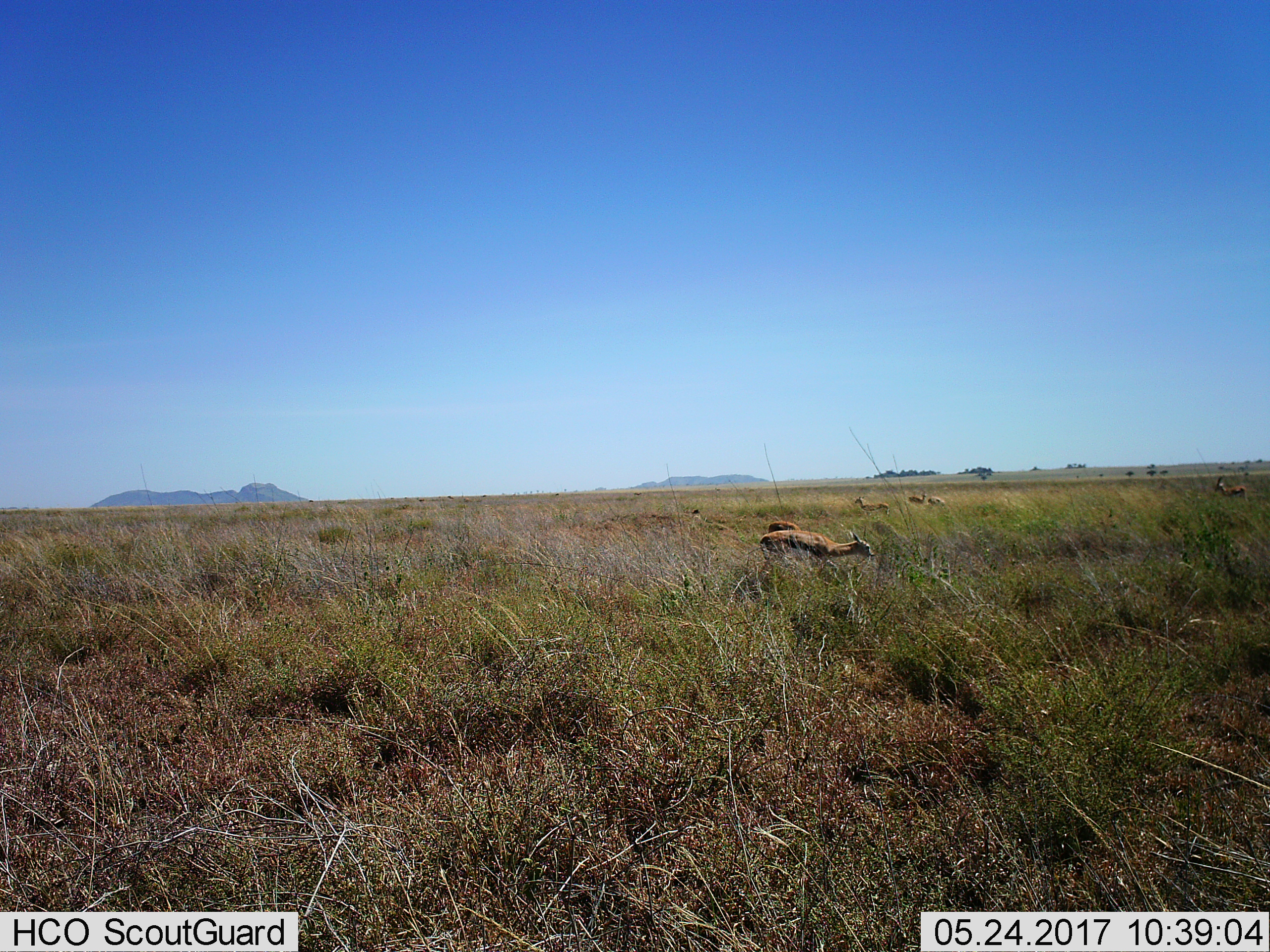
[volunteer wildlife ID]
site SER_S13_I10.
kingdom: Animalia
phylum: Chordata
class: Mammalia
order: Artiodactyla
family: Bovidae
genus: Eudorcas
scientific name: Eudorcas thomsonii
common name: thomson's gazelle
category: gazellethomsons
Gazellethomsons (thomson's gazelle) (Eudorcas thomsonii), count 5. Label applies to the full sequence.